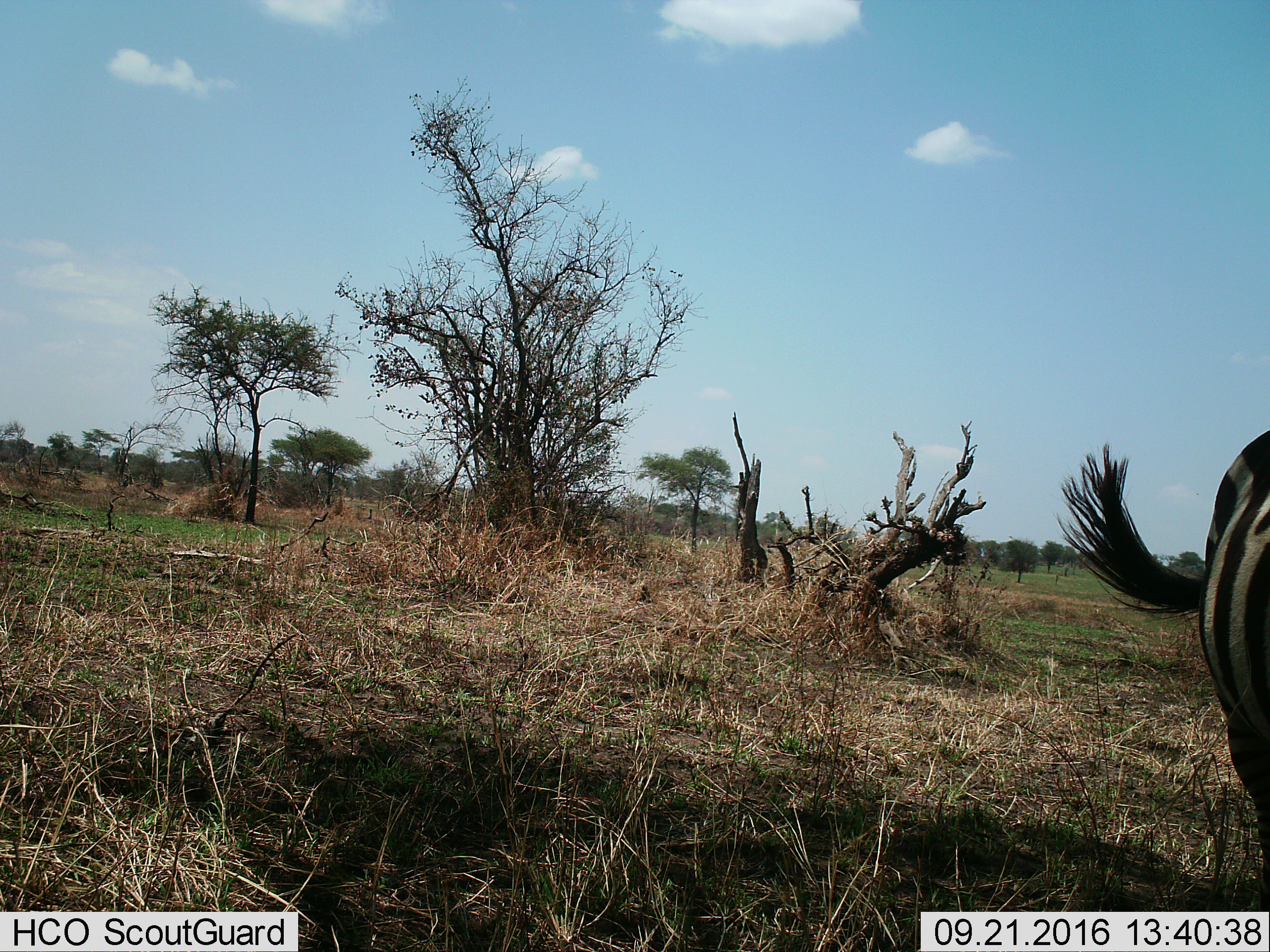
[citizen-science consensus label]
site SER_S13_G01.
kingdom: Animalia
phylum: Chordata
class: Mammalia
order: Perissodactyla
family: Equidae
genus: Equus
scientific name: Equus quagga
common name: plains zebra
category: zebraplains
Zebraplains (plains zebra) (Equus quagga), count 1. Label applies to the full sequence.